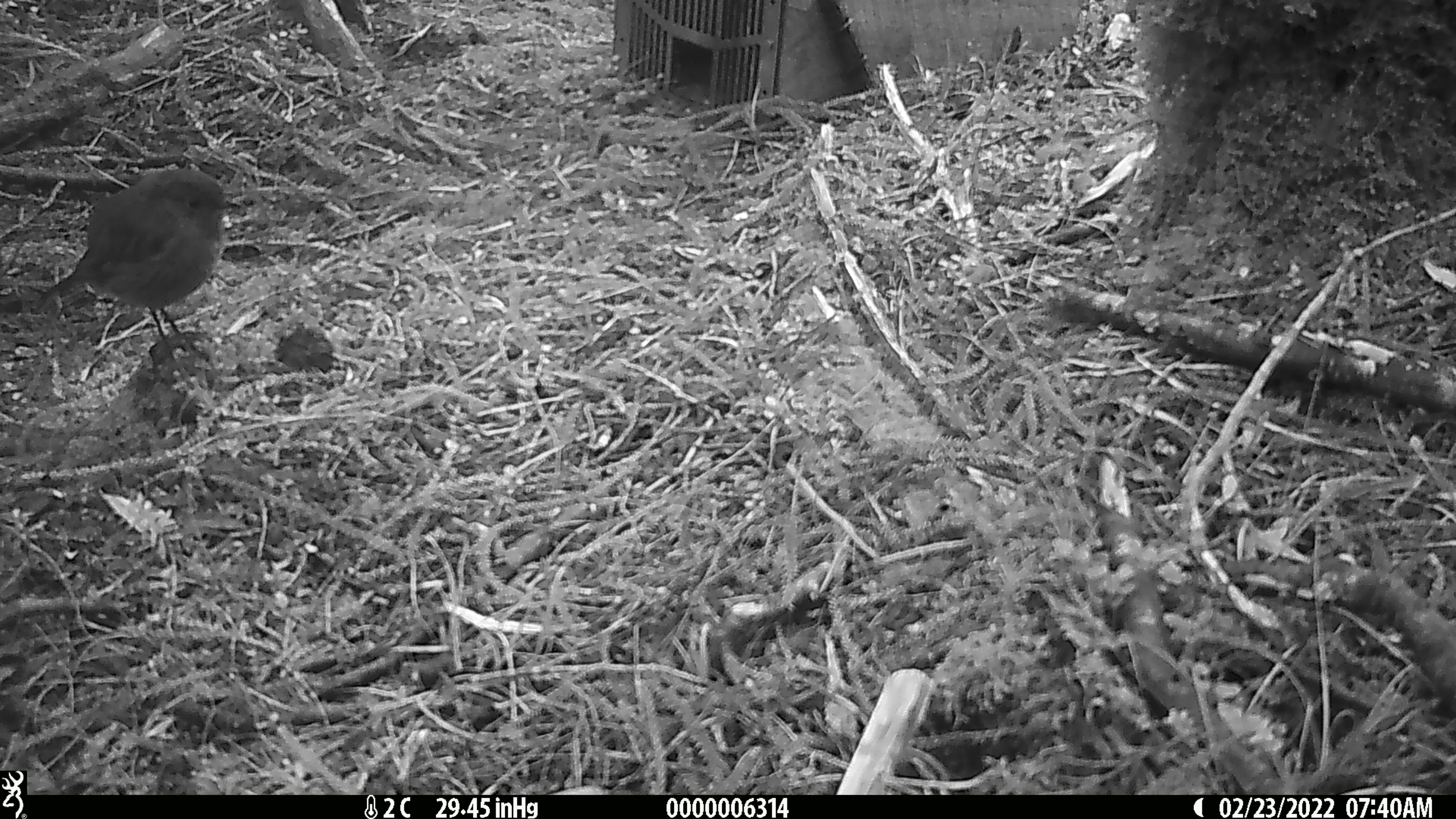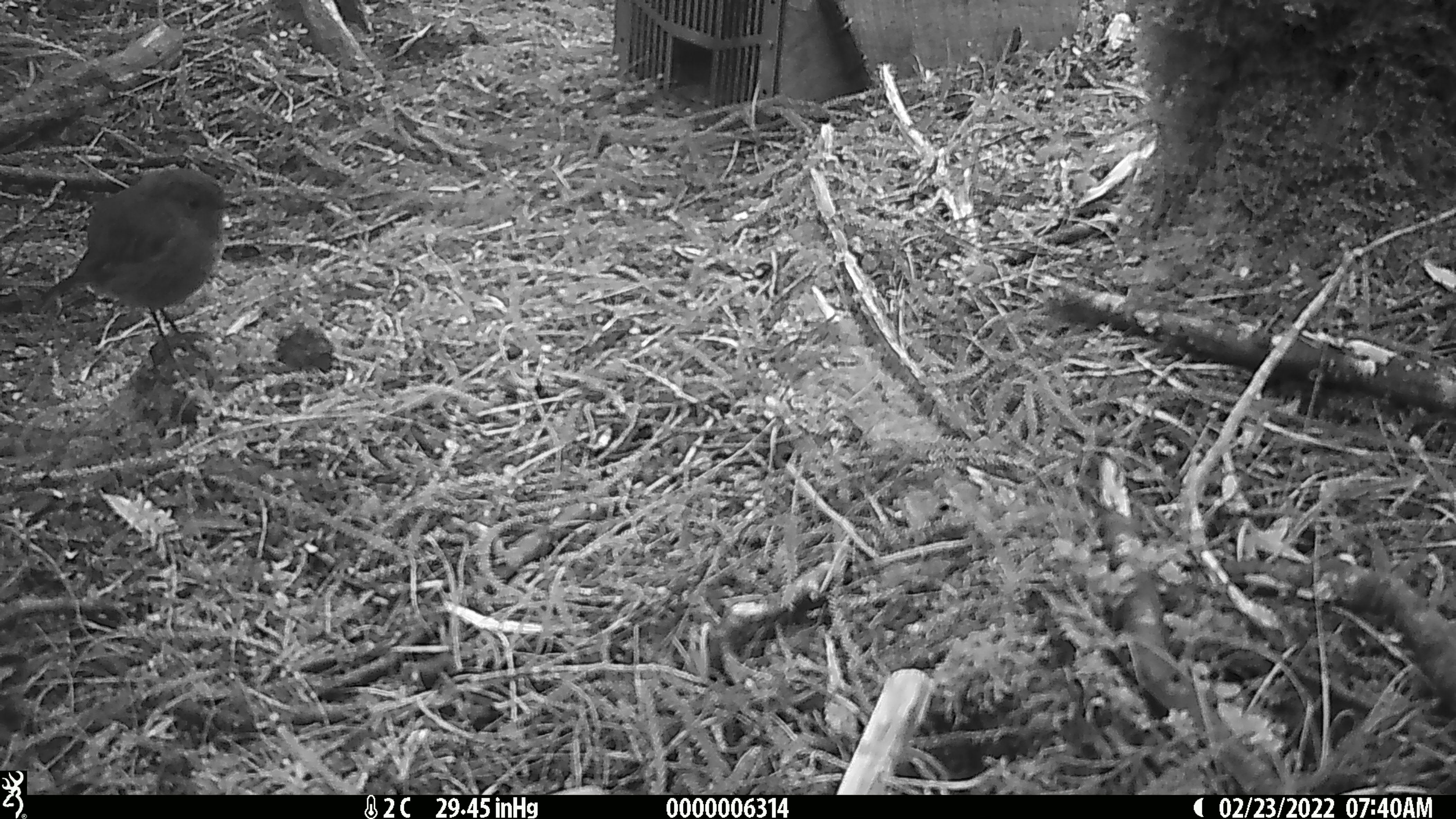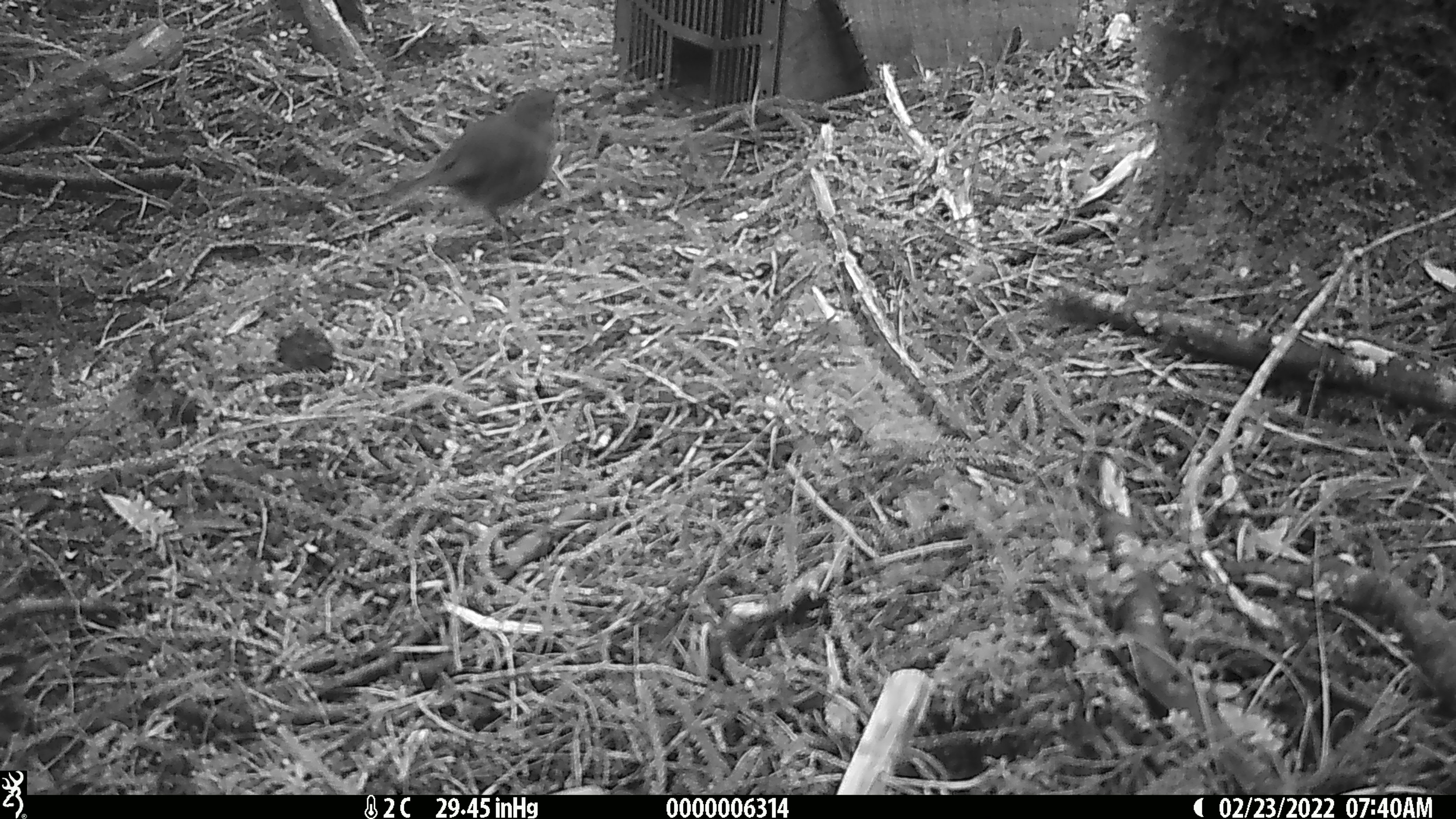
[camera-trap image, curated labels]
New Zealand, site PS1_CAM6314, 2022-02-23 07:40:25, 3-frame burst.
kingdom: Animalia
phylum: Chordata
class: Aves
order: Passeriformes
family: Petroicidae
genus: Petroica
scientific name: Petroica australis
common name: new zealand robin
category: robin